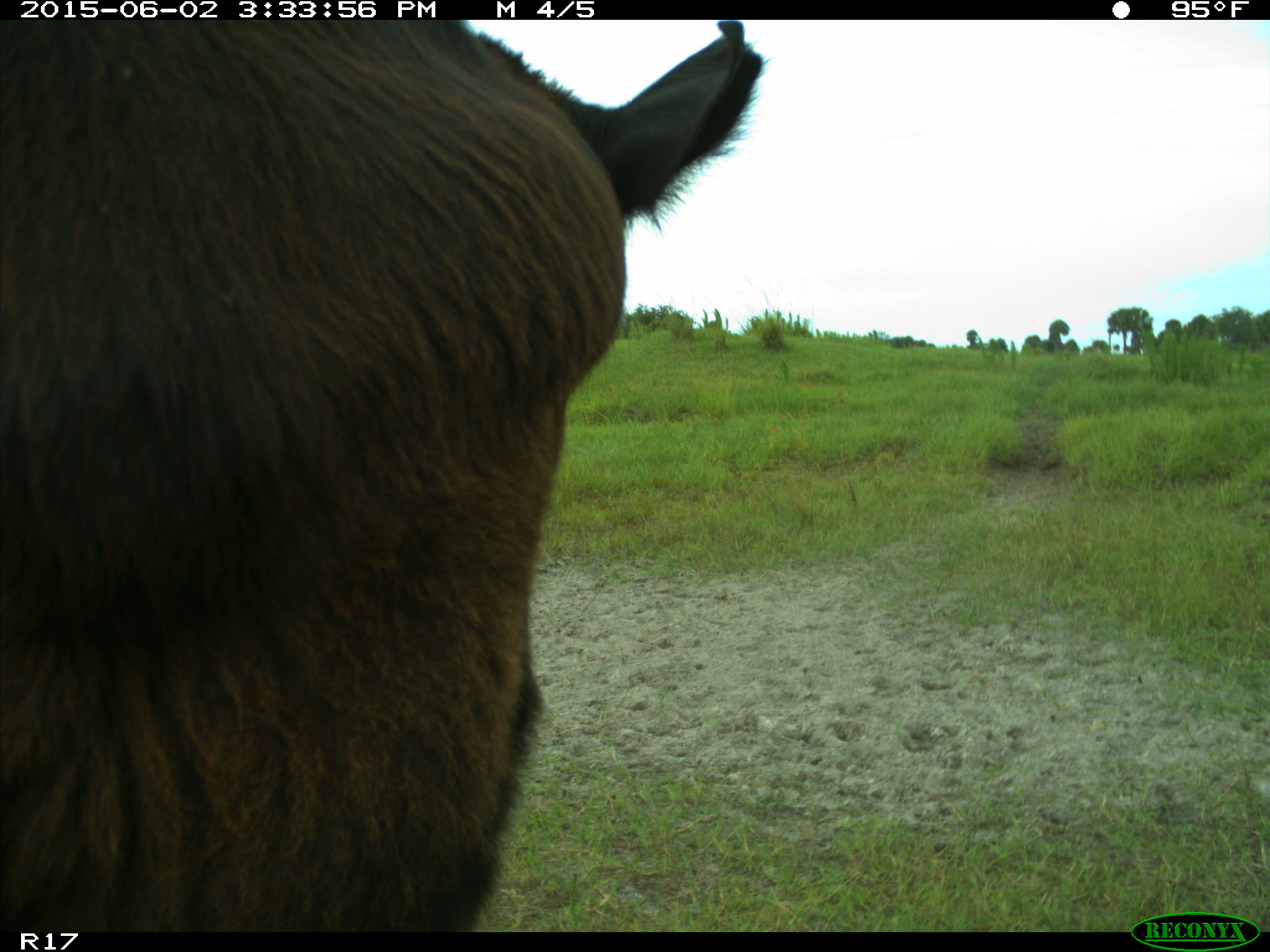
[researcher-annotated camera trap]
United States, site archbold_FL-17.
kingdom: Animalia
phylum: Chordata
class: Mammalia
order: Artiodactyla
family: Bovidae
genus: Bos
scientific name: Bos taurus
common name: domestic cow